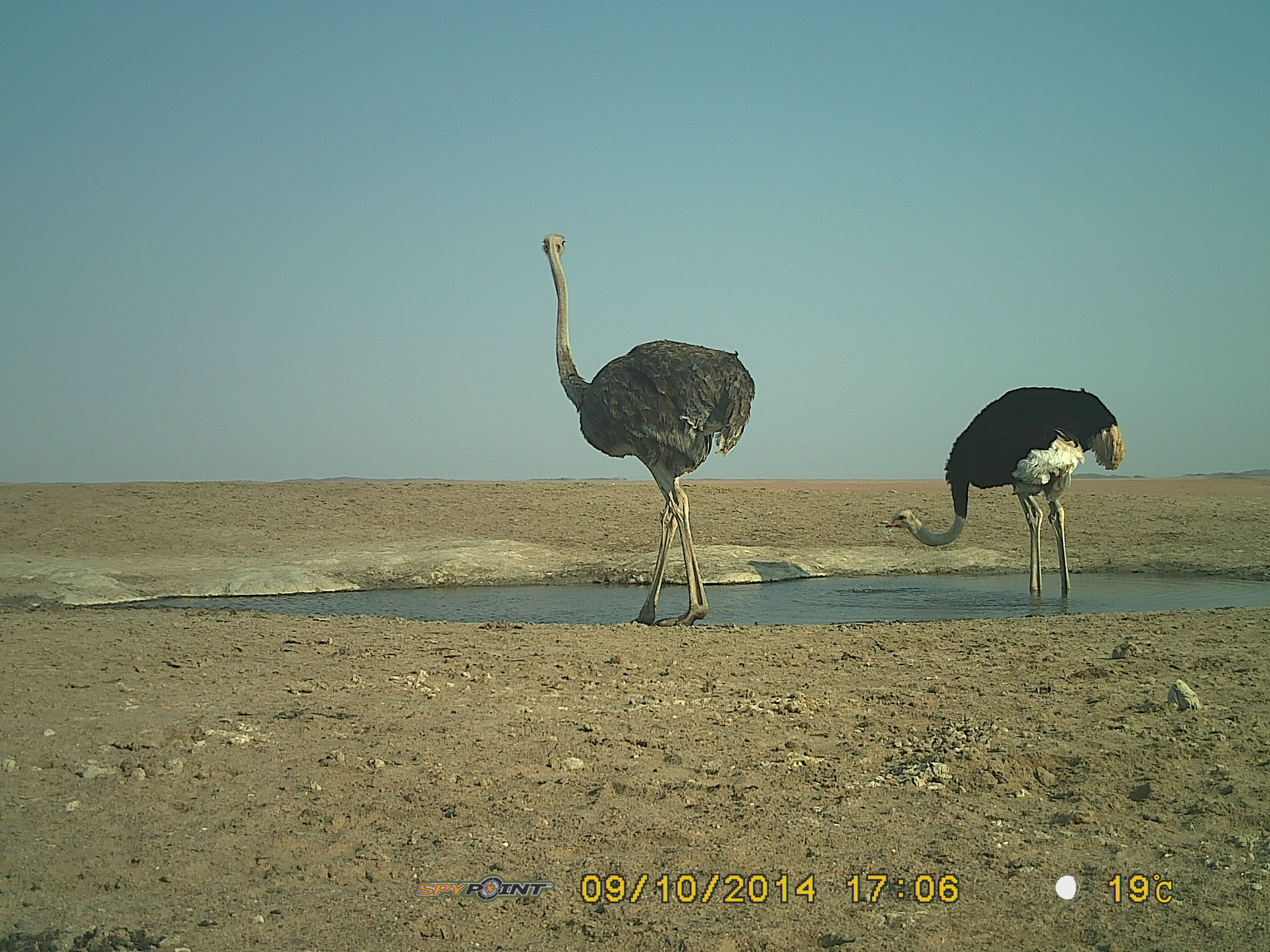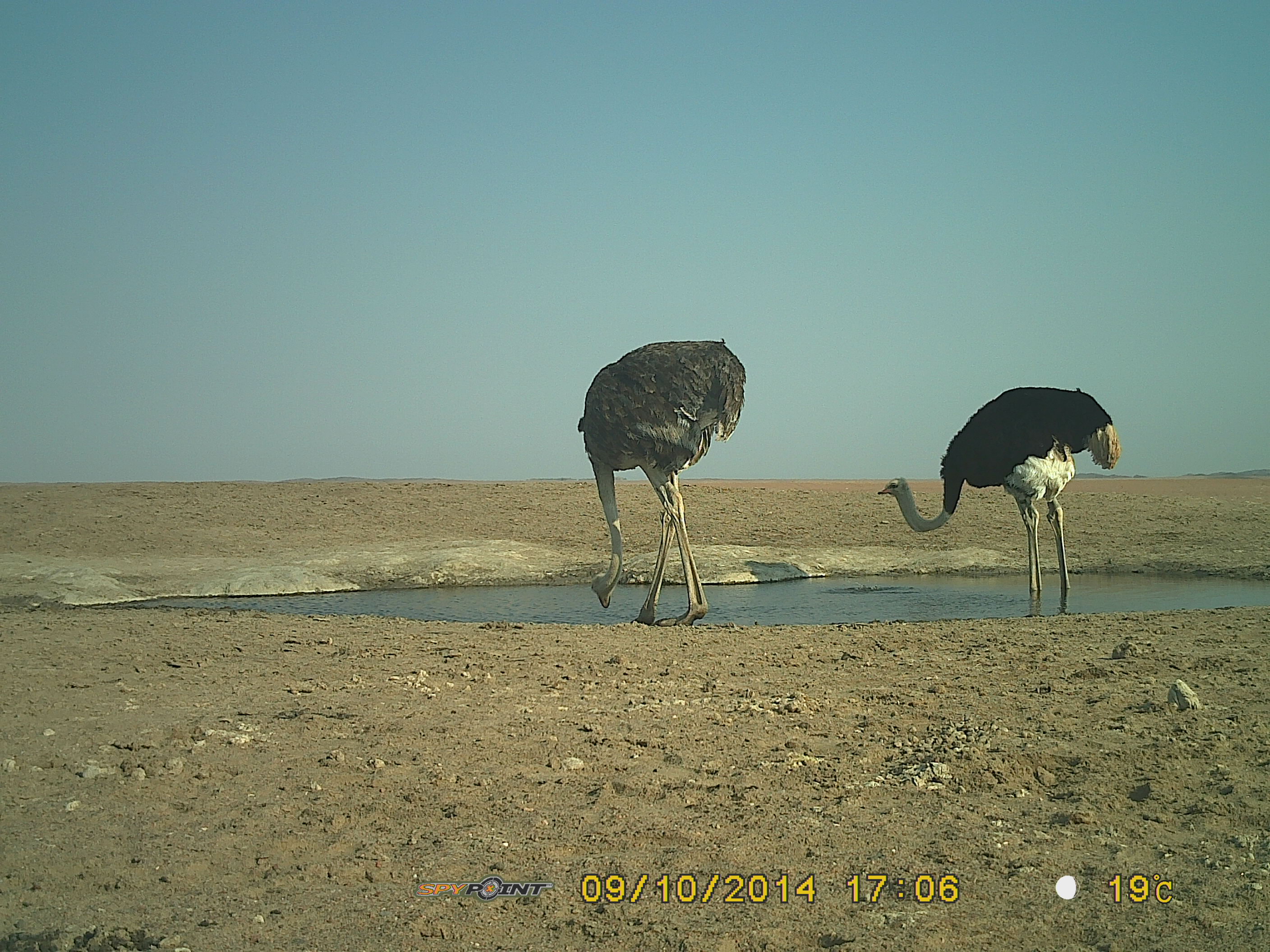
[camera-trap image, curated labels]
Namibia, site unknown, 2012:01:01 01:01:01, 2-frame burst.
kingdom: Animalia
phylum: Chordata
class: Aves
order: Struthioniformes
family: Struthionidae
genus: Struthio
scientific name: Struthio camelus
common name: common ostrich